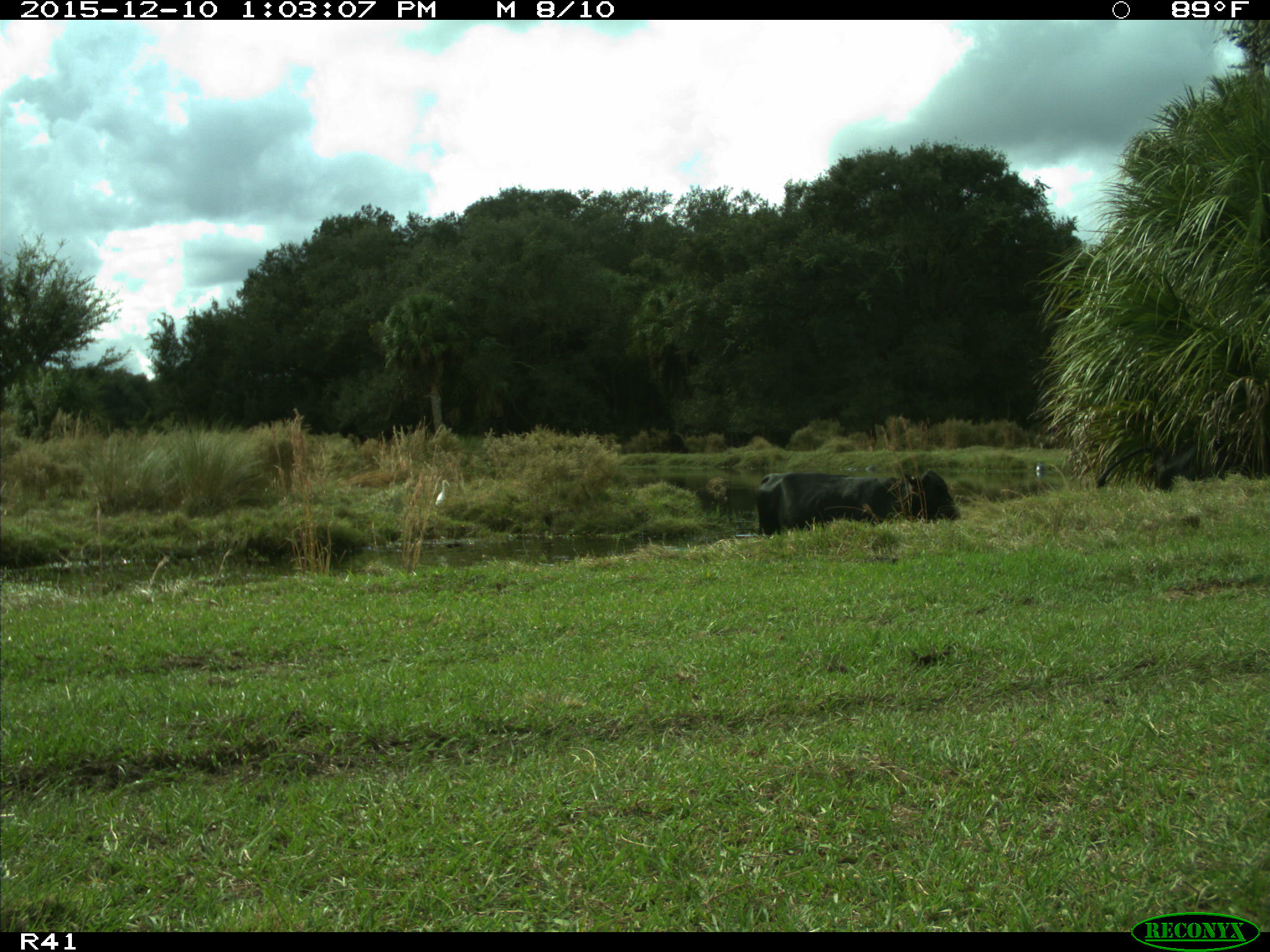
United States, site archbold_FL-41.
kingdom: Animalia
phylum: Chordata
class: Mammalia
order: Artiodactyla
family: Bovidae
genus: Bos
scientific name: Bos taurus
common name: domestic cow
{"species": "Bos taurus (domestic cow)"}